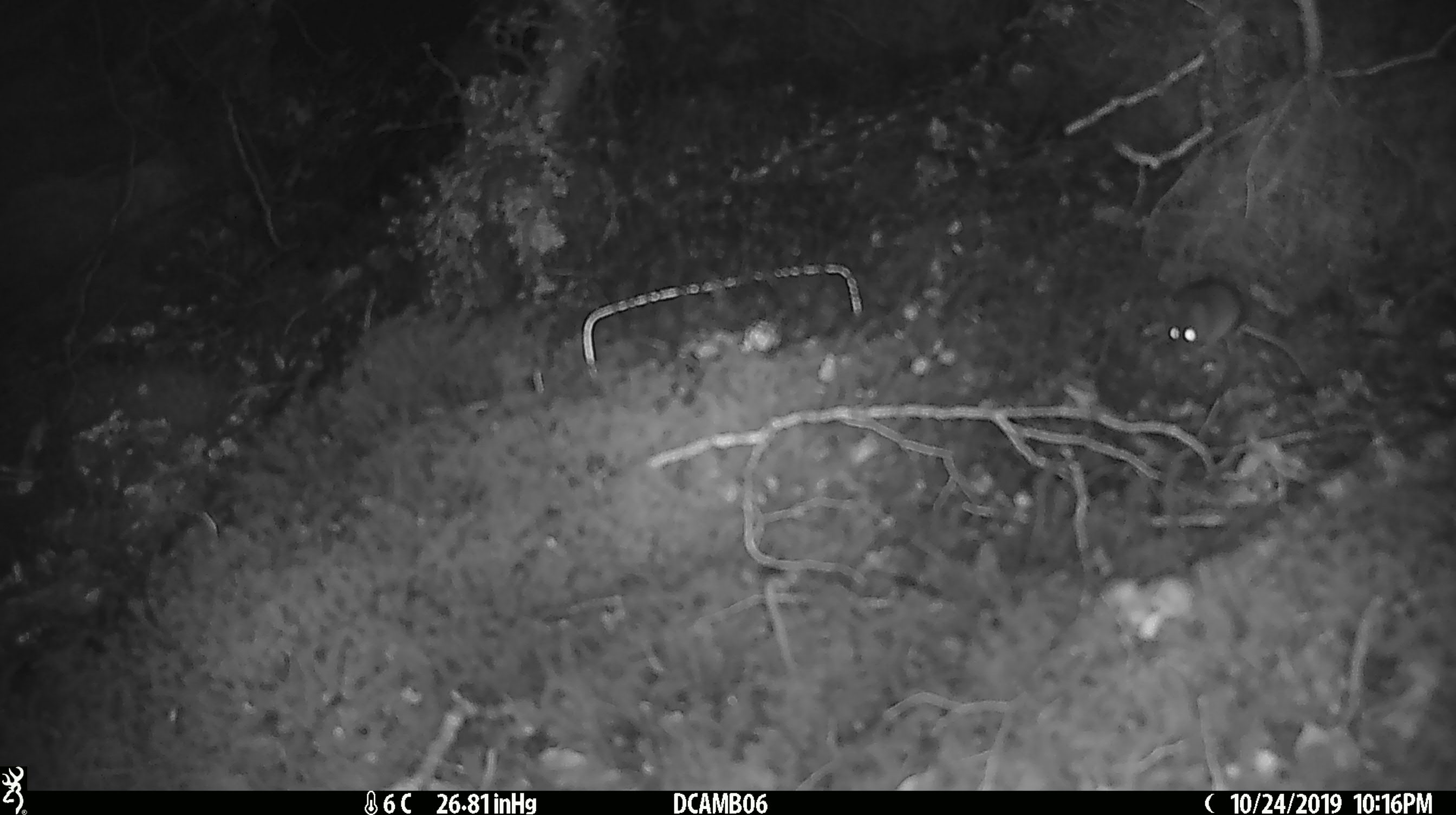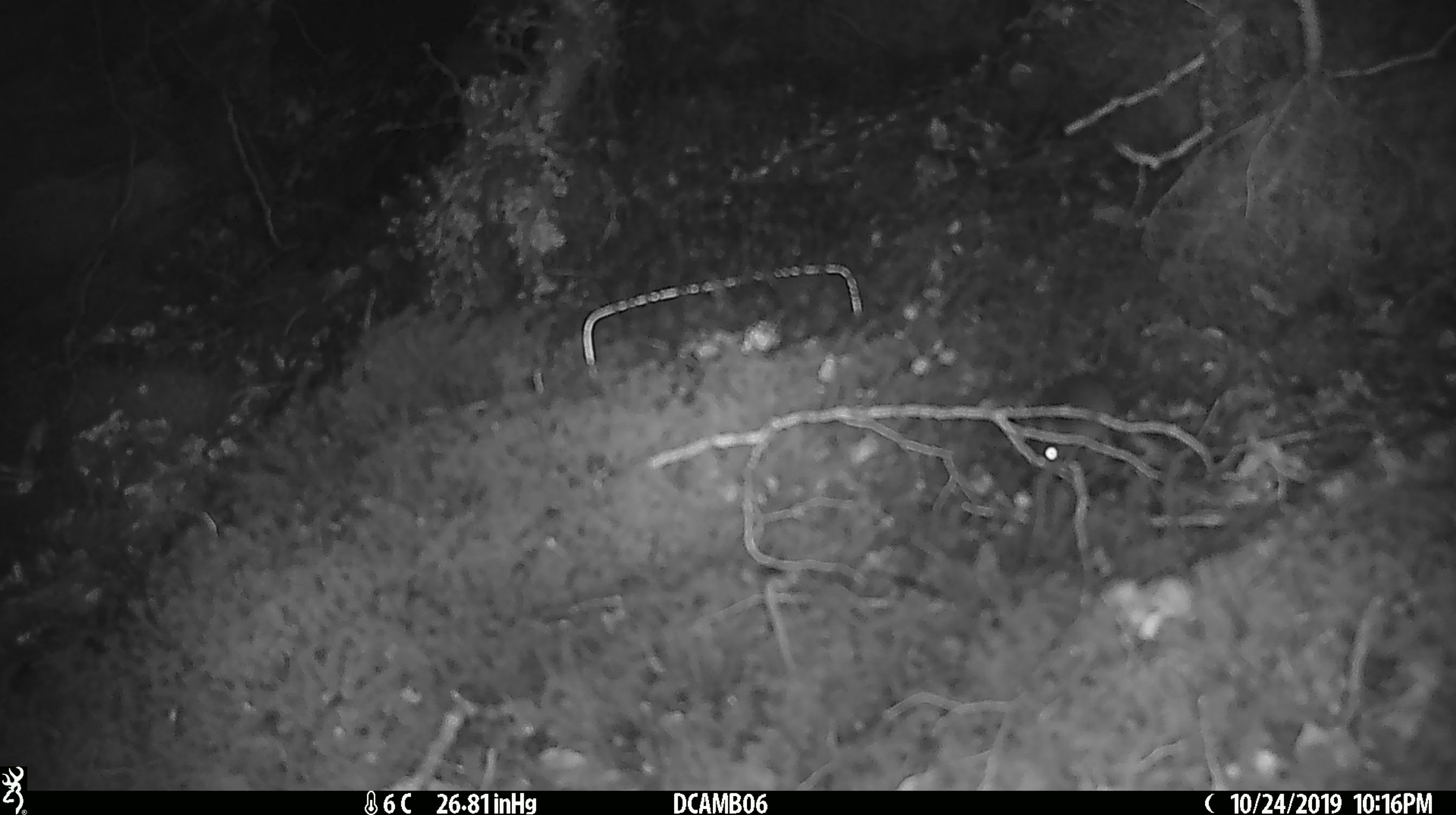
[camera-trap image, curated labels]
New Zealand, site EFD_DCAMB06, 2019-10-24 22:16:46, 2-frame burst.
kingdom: Animalia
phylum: Chordata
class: Mammalia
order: Rodentia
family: Muridae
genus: Mus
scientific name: Mus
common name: mouse